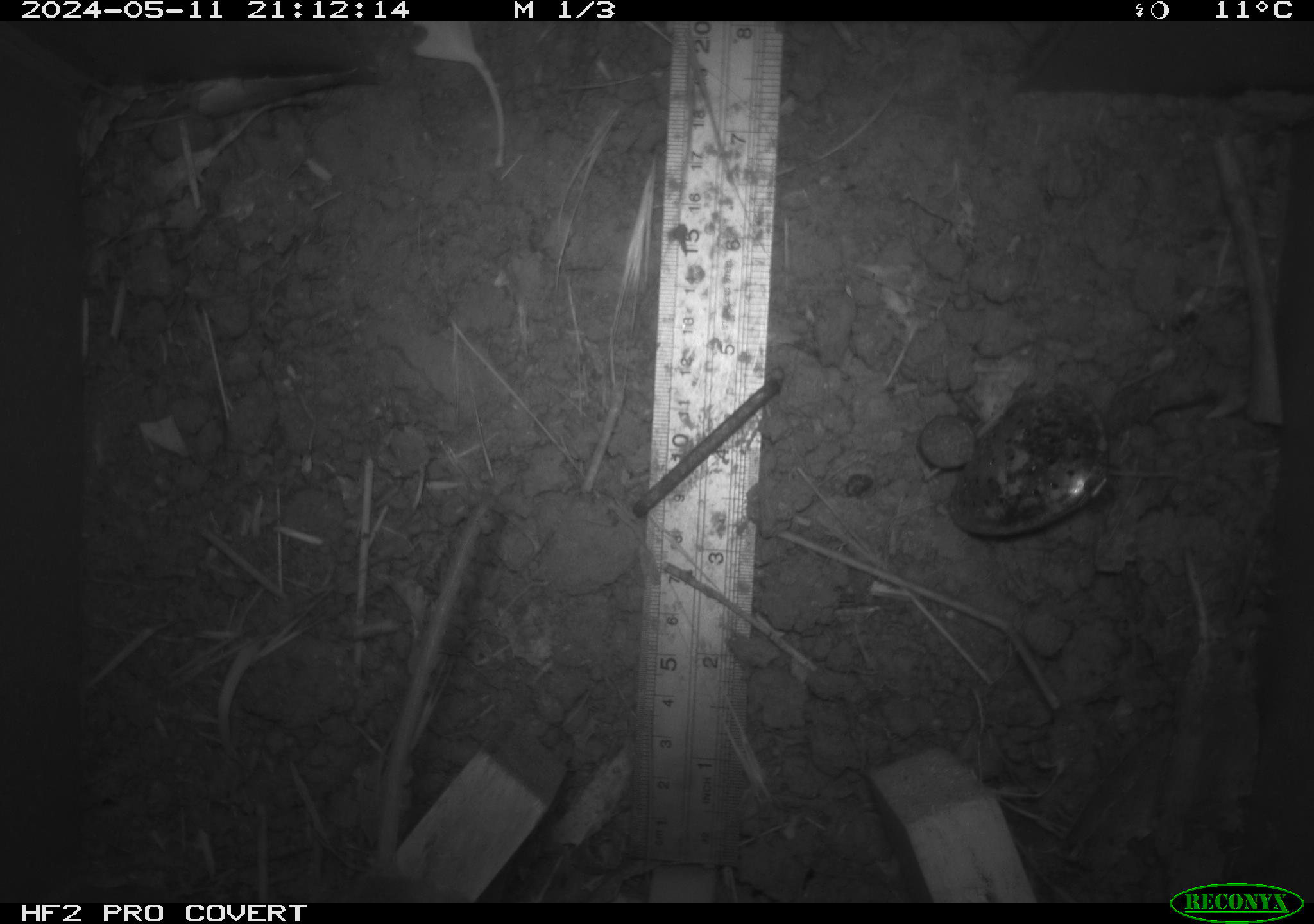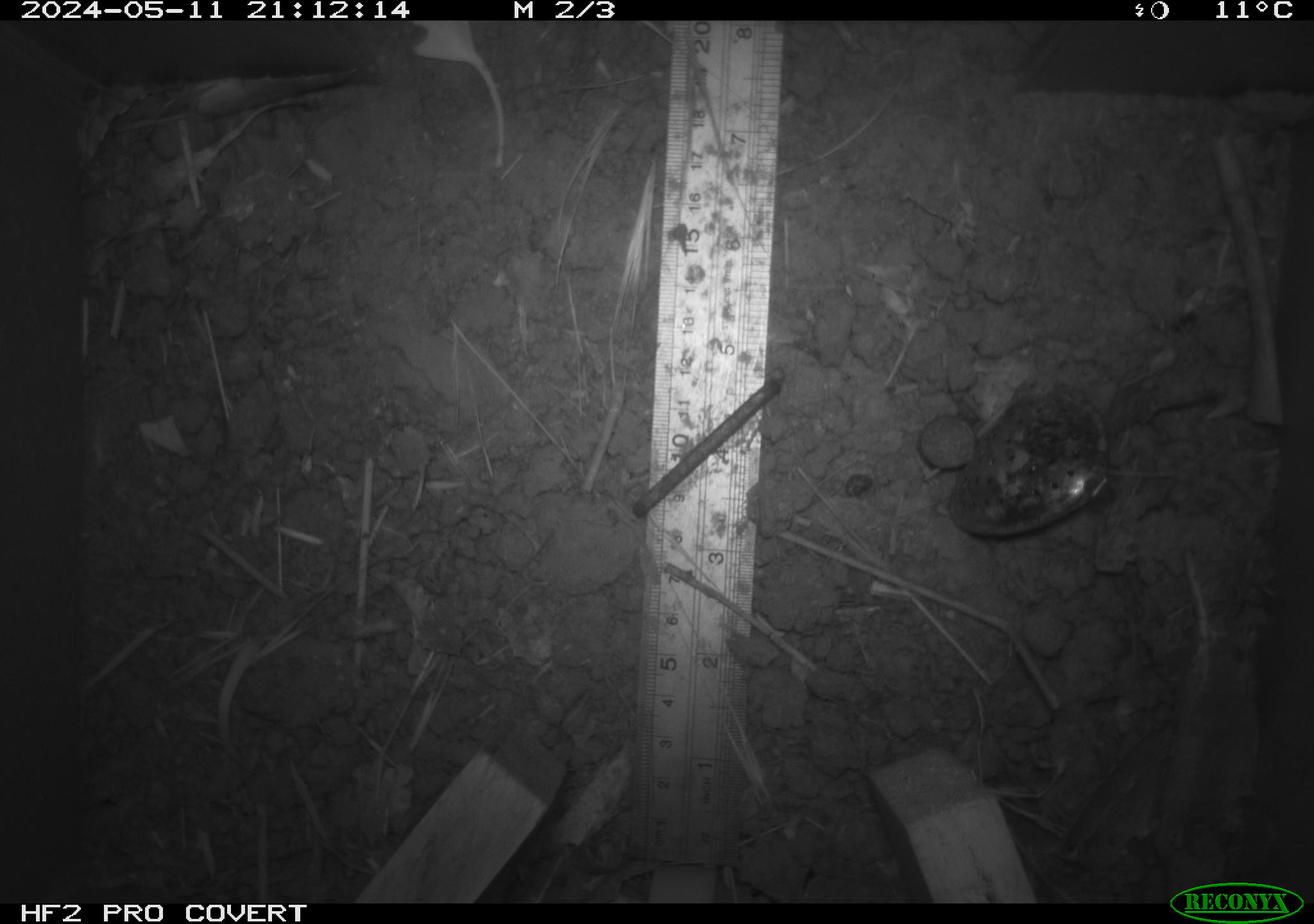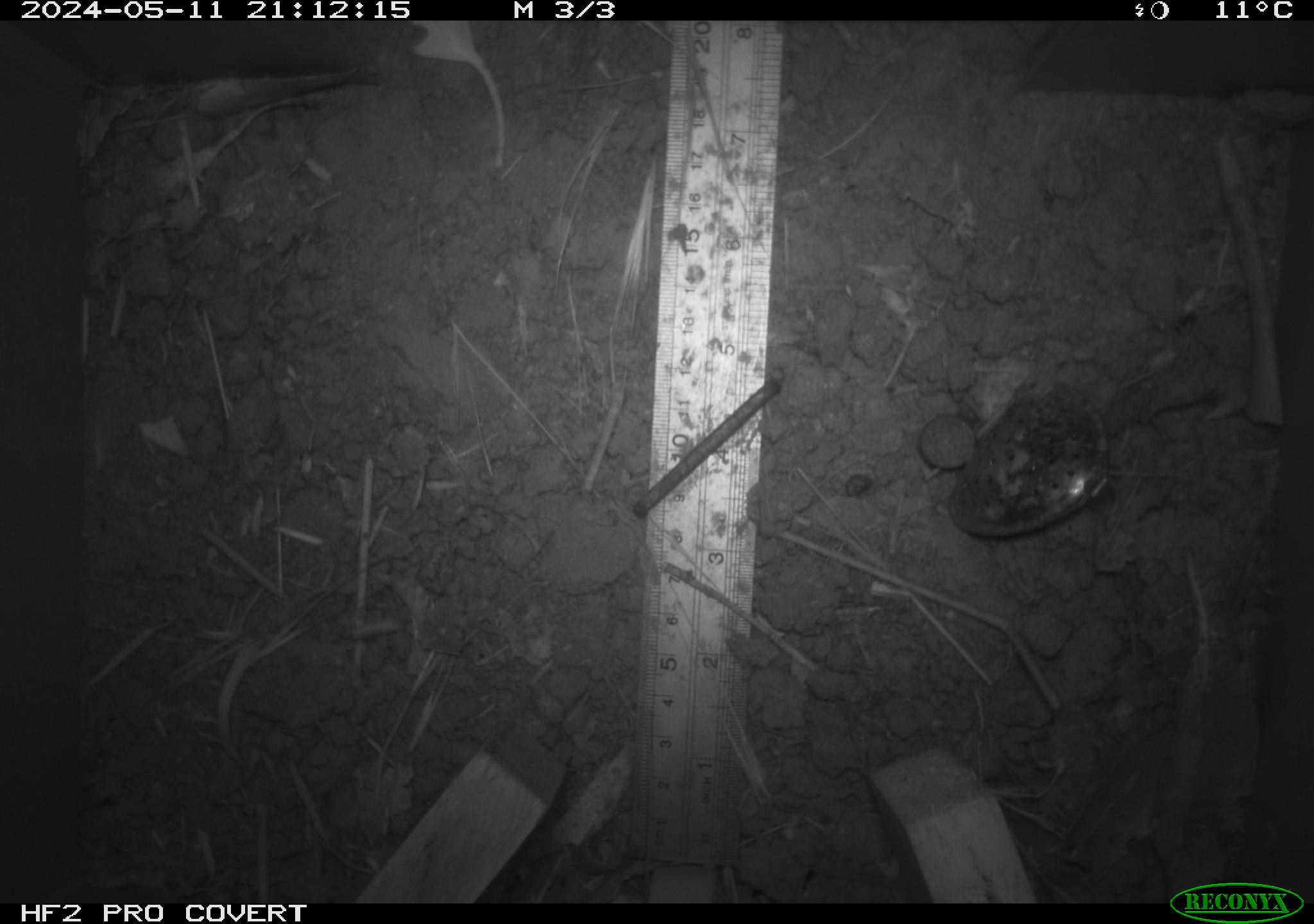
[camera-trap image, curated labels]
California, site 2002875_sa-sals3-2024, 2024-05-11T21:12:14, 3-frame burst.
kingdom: Animalia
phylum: Chordata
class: Mammalia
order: Rodentia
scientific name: Rodentia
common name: rodent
Rodent (Rodentia).